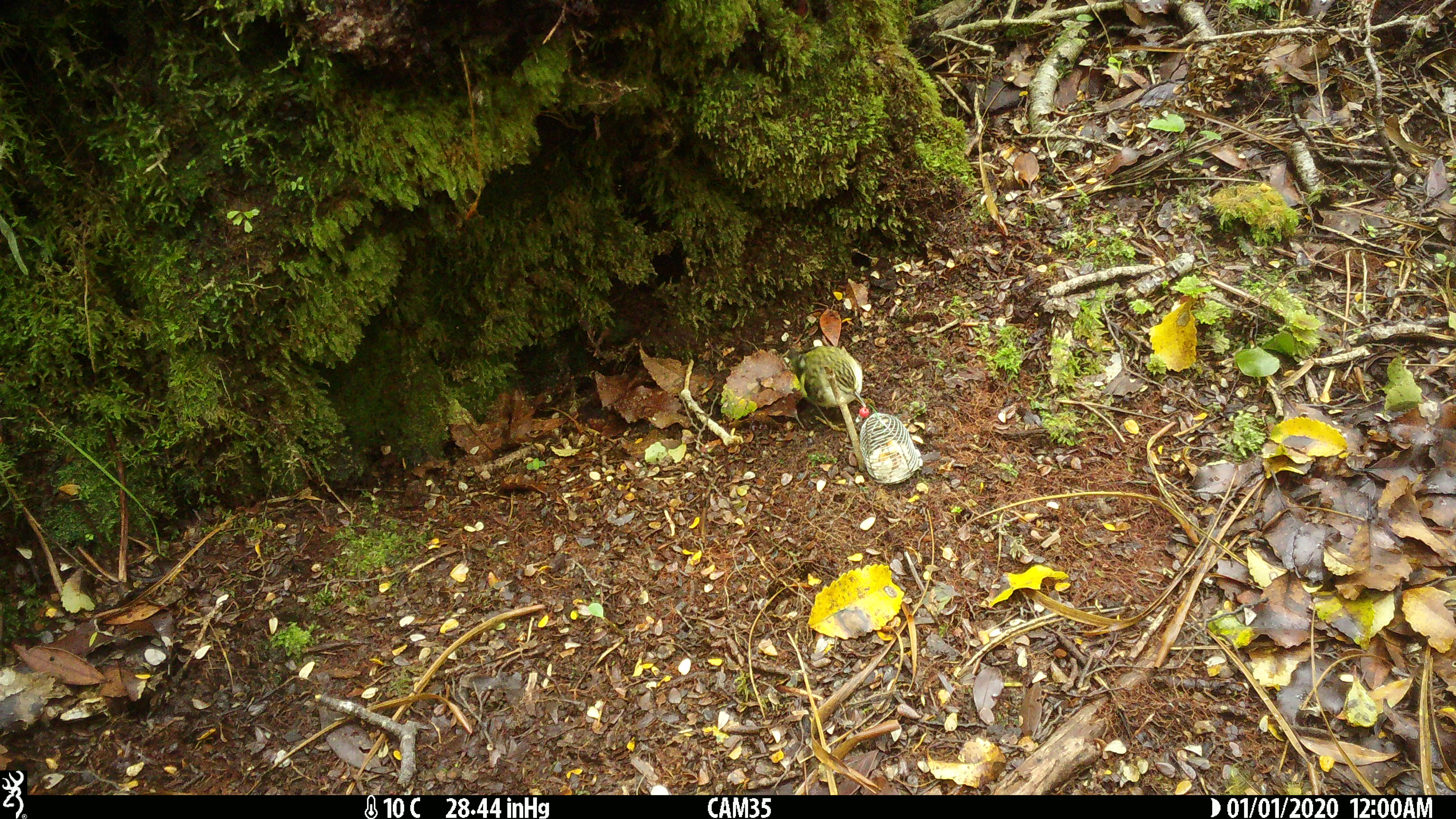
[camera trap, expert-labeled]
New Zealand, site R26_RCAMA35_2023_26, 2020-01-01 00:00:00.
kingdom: Animalia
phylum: Chordata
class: Aves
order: Passeriformes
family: Acanthisittidae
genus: Acanthisitta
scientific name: Acanthisitta chloris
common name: rifleman